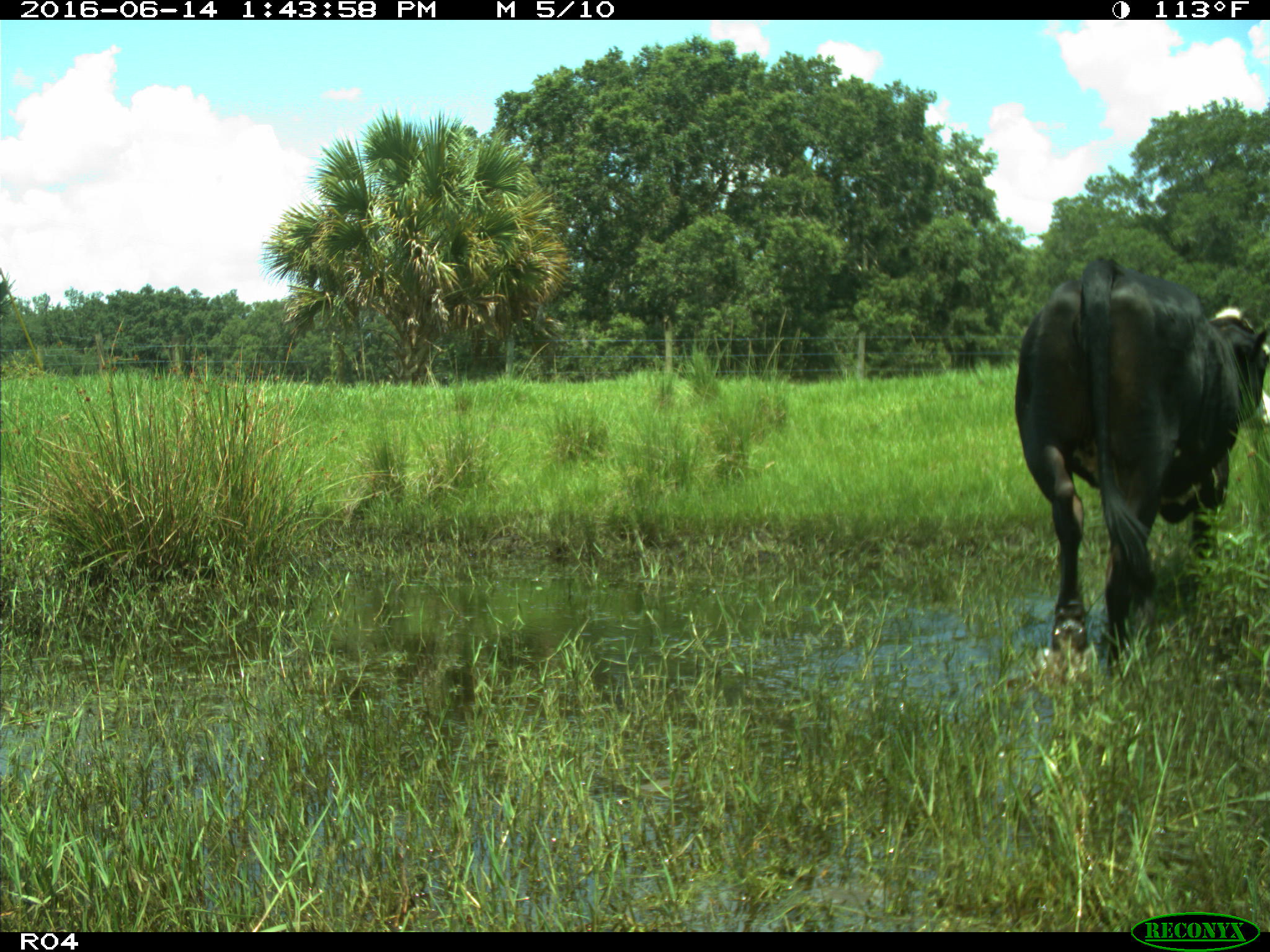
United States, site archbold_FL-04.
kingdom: Animalia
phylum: Chordata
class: Mammalia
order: Artiodactyla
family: Bovidae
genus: Bos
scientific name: Bos taurus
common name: domestic cow